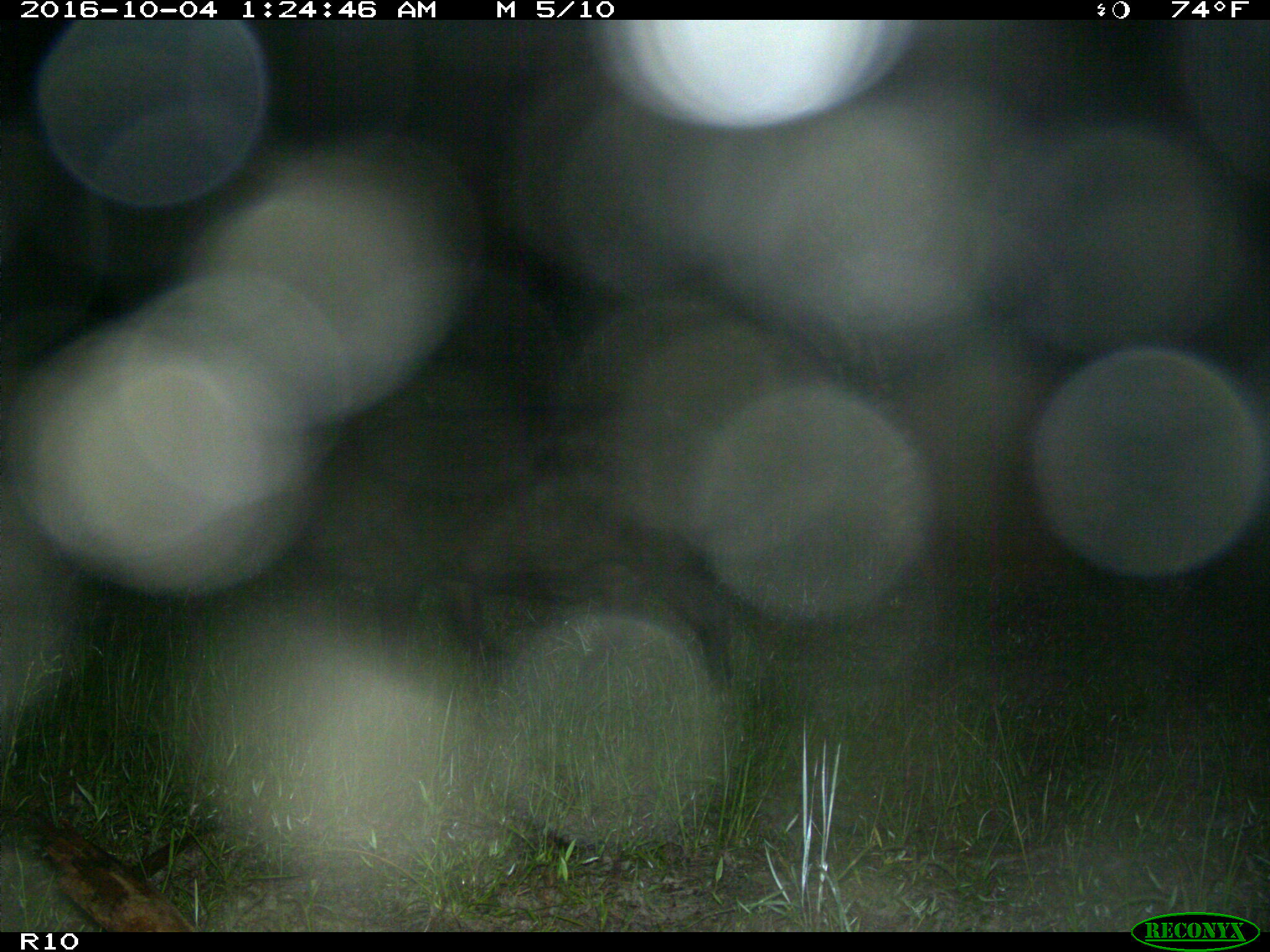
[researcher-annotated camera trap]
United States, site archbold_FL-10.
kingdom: Animalia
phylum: Chordata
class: Mammalia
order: Artiodactyla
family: Suidae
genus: Sus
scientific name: Sus scrofa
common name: wild boar